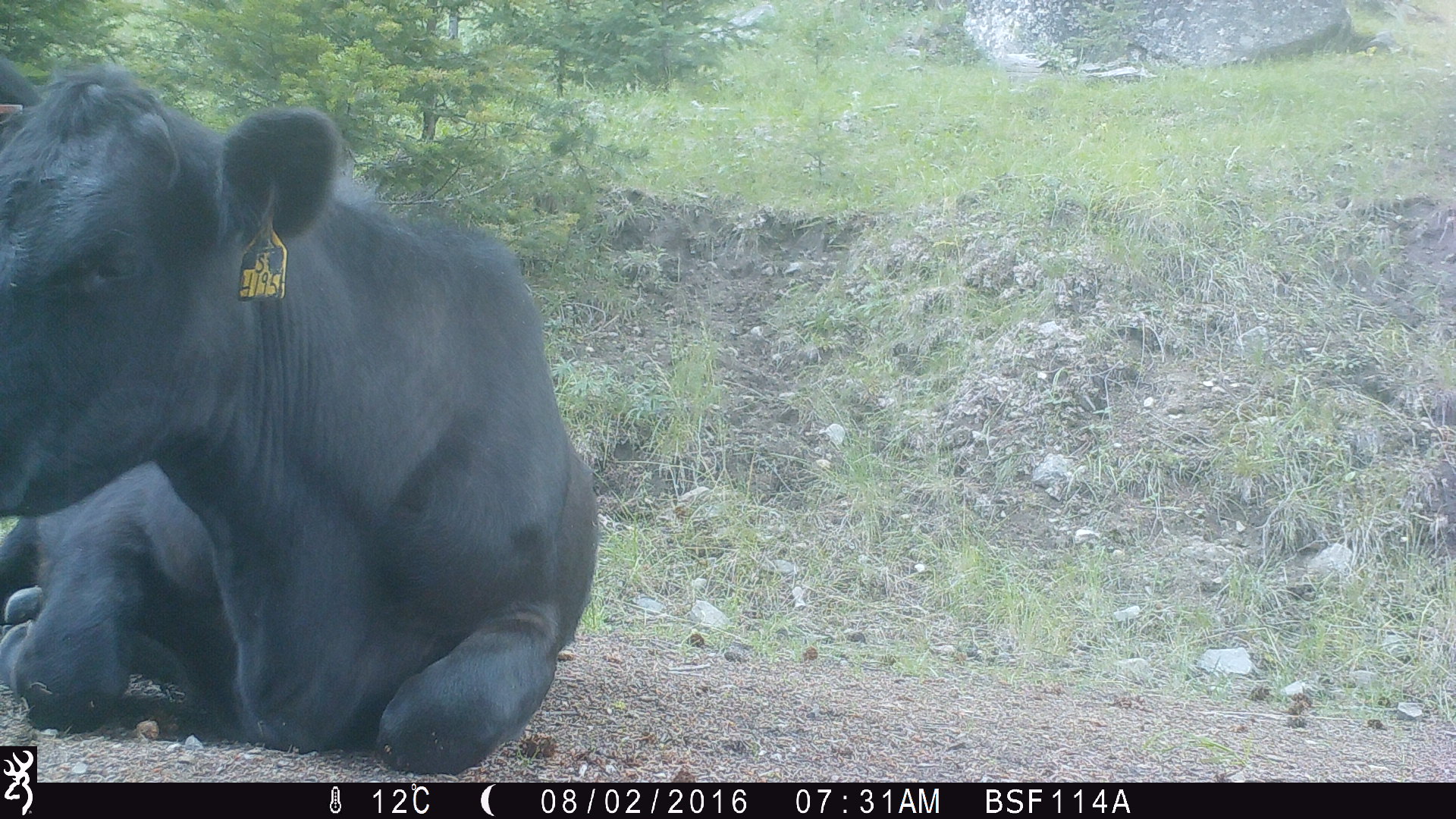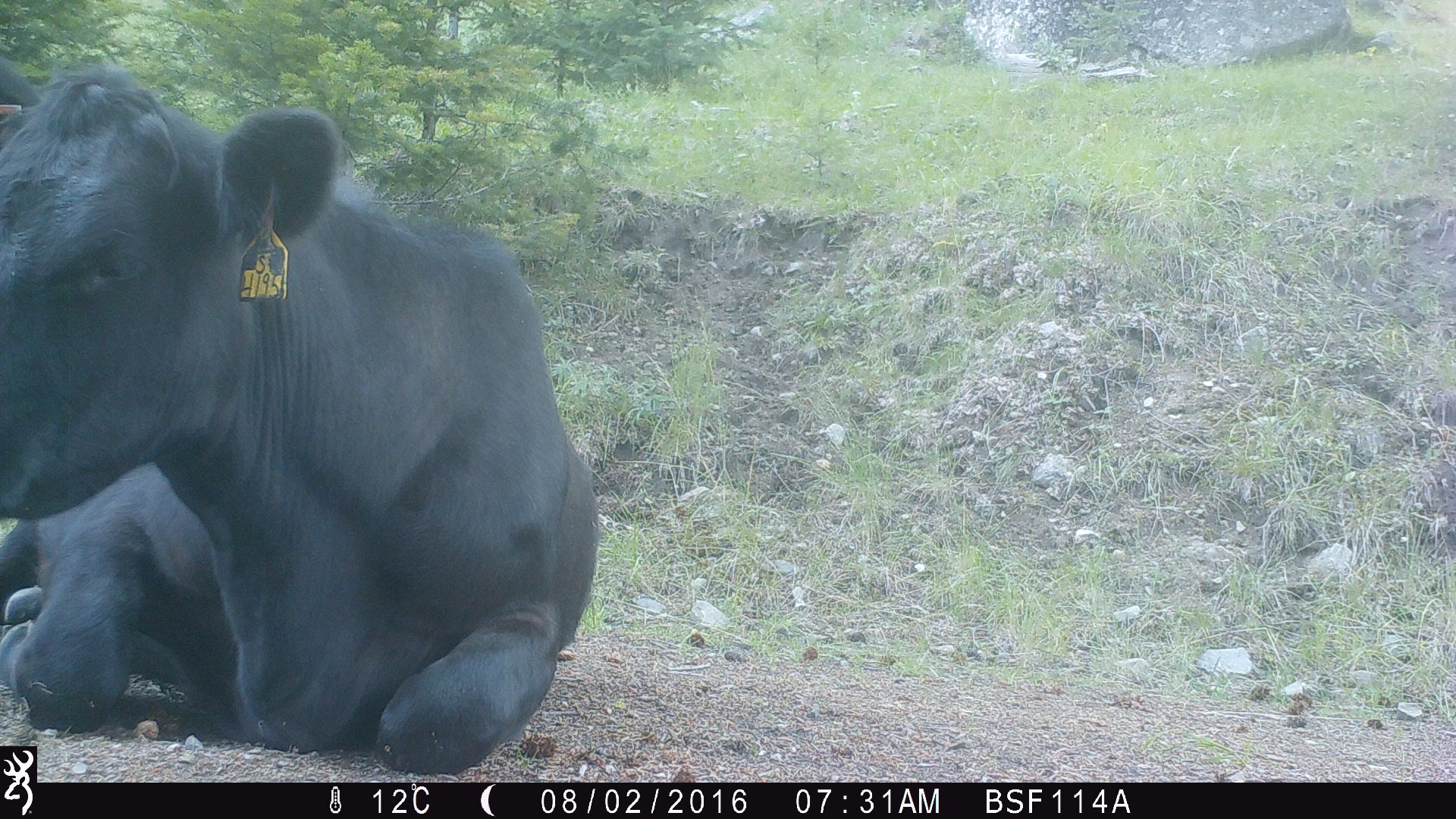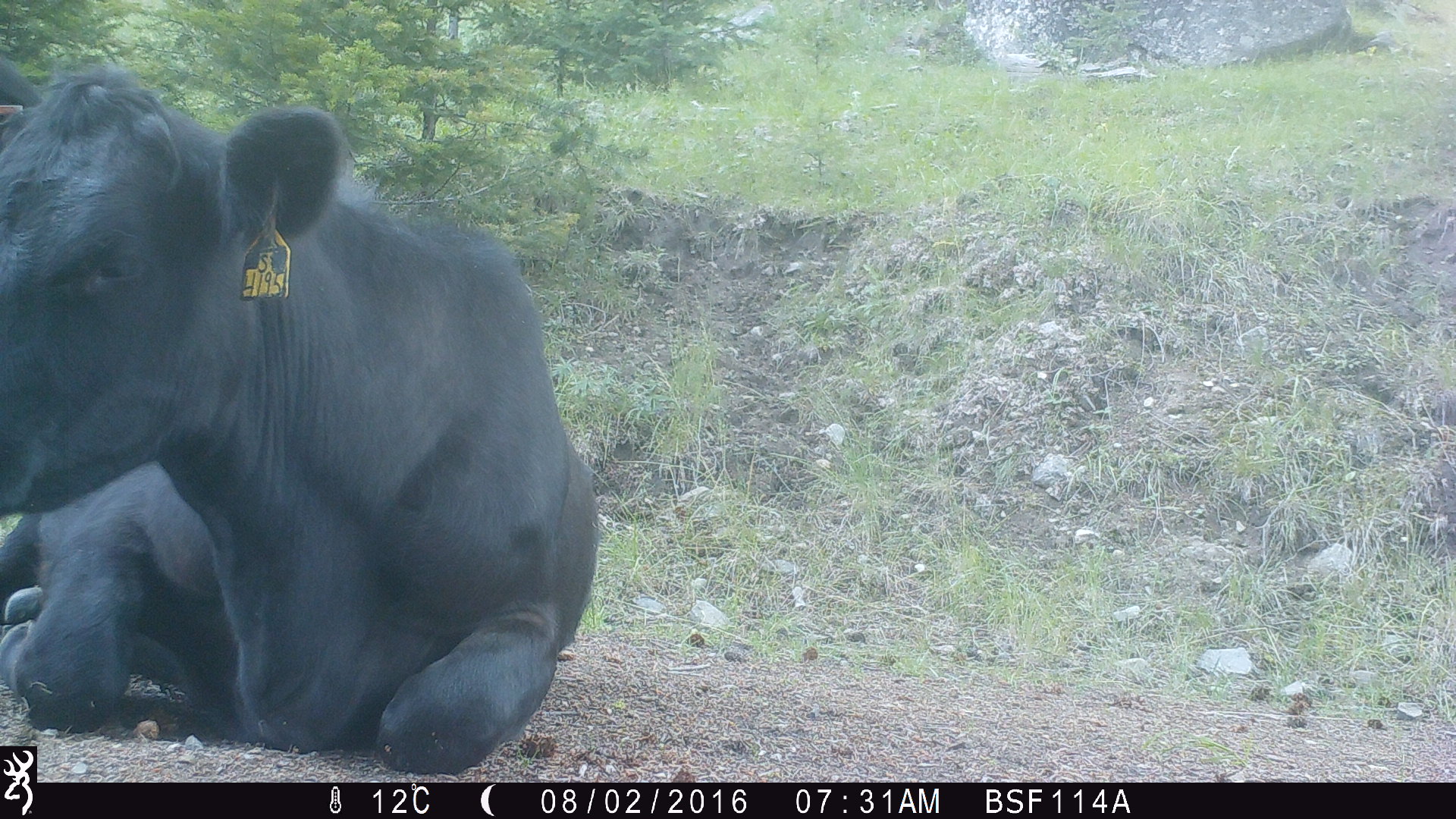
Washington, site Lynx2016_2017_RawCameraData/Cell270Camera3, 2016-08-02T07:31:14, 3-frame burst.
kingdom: Animalia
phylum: Chordata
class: Mammalia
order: Artiodactyla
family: Bovidae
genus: Bos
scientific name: Bos taurus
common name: domestic cattle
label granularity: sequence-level